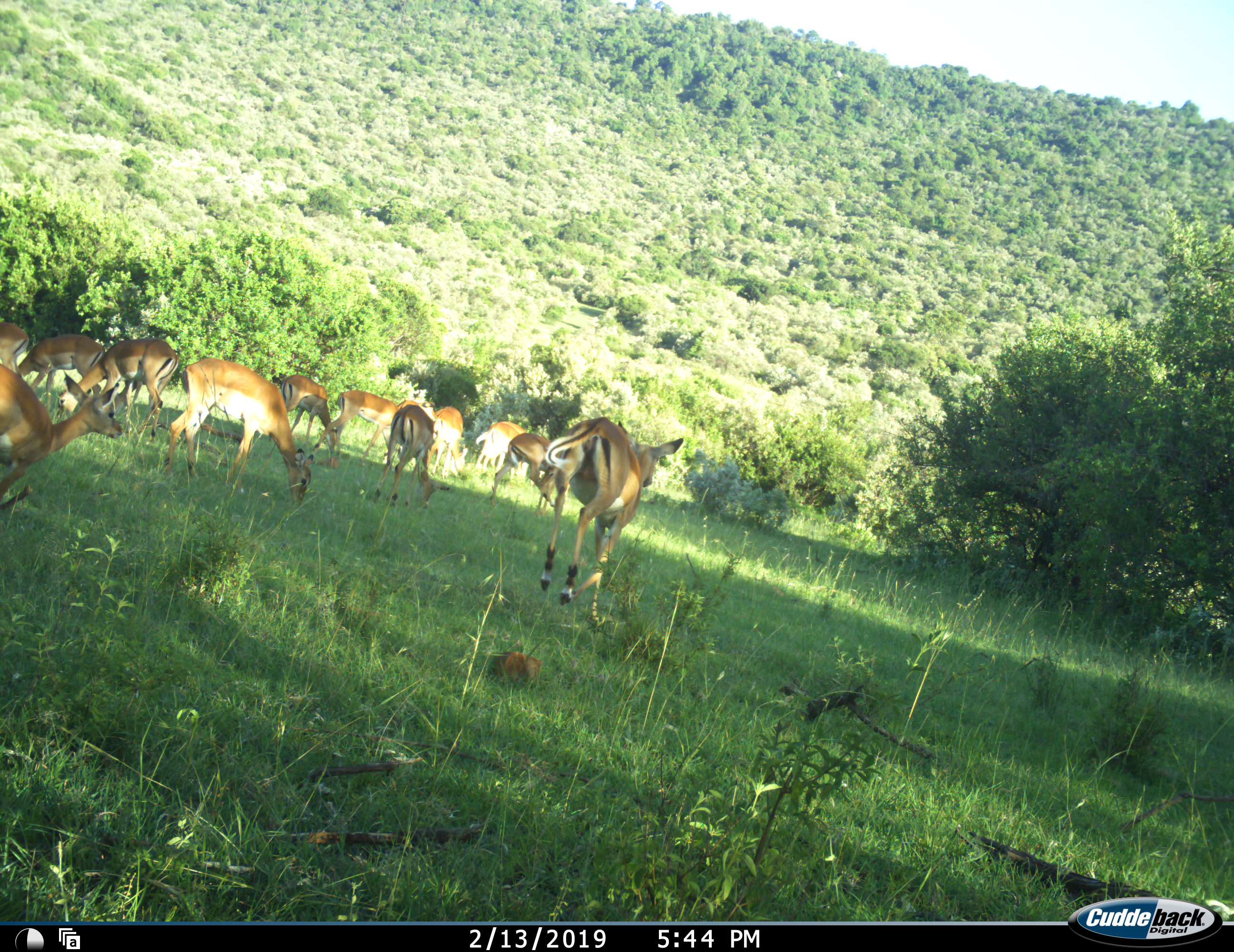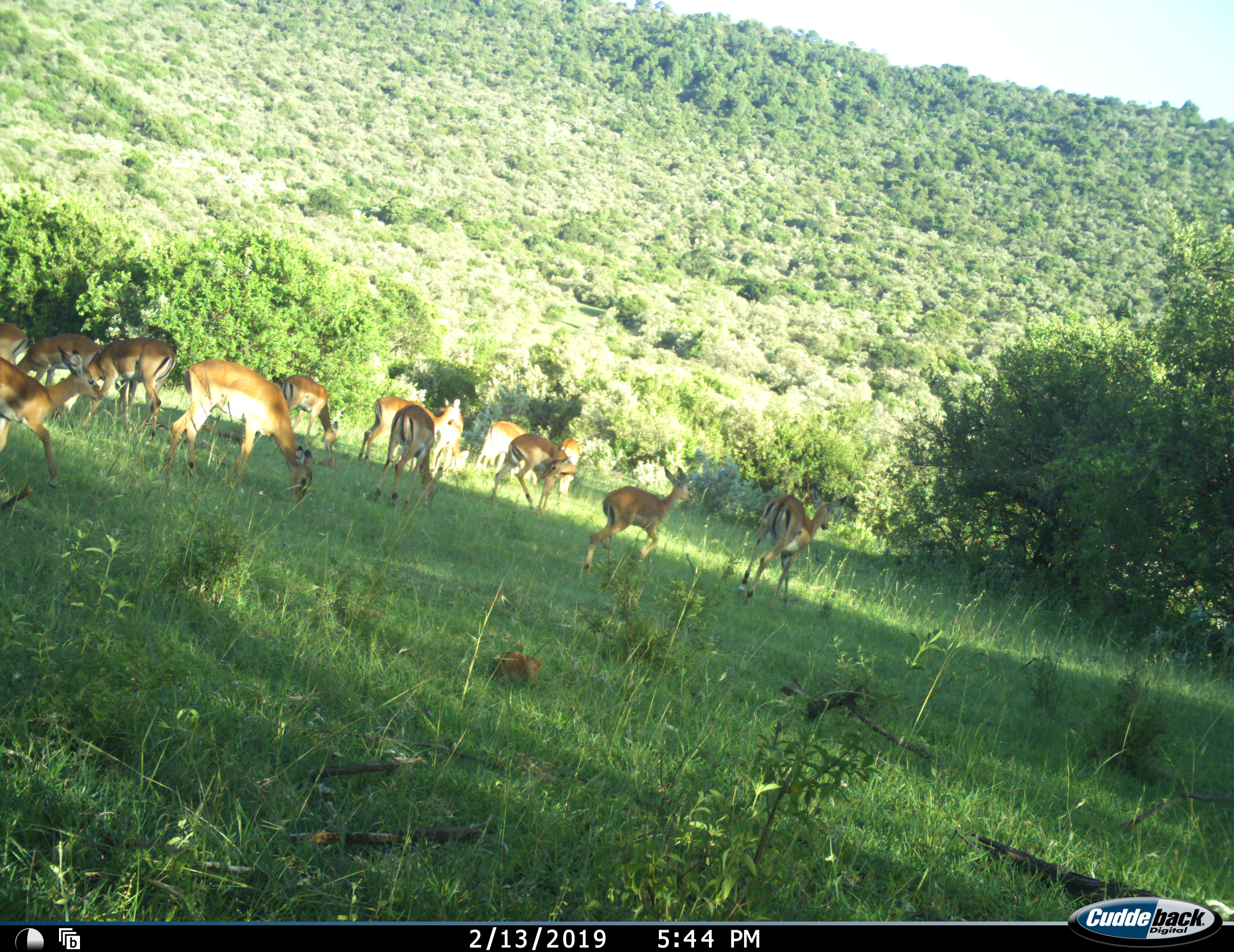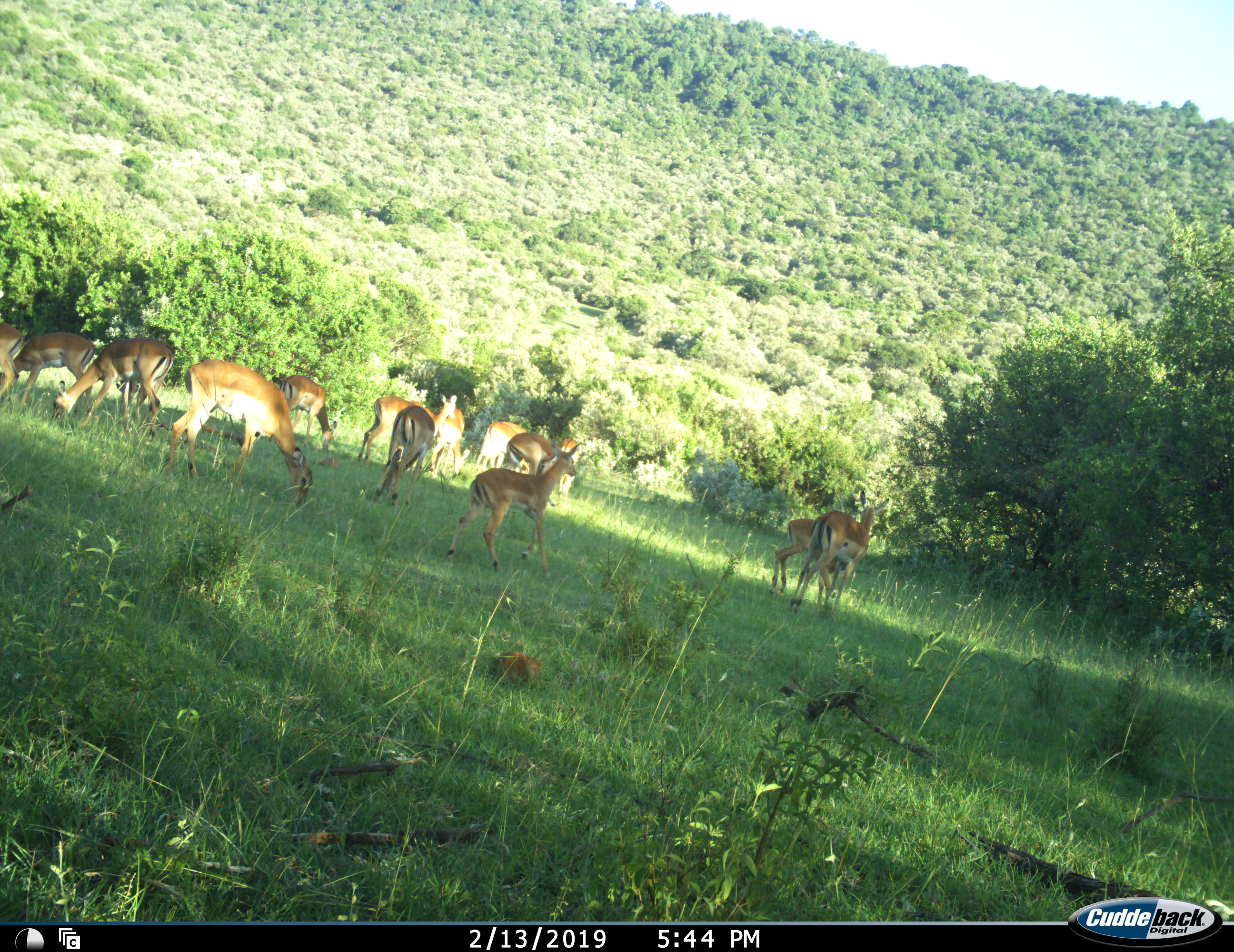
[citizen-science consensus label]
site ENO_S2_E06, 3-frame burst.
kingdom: Animalia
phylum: Chordata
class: Mammalia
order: Artiodactyla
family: Bovidae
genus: Aepyceros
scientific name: Aepyceros melampus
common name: impala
Impala (Aepyceros melampus), count 11-50. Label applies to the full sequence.